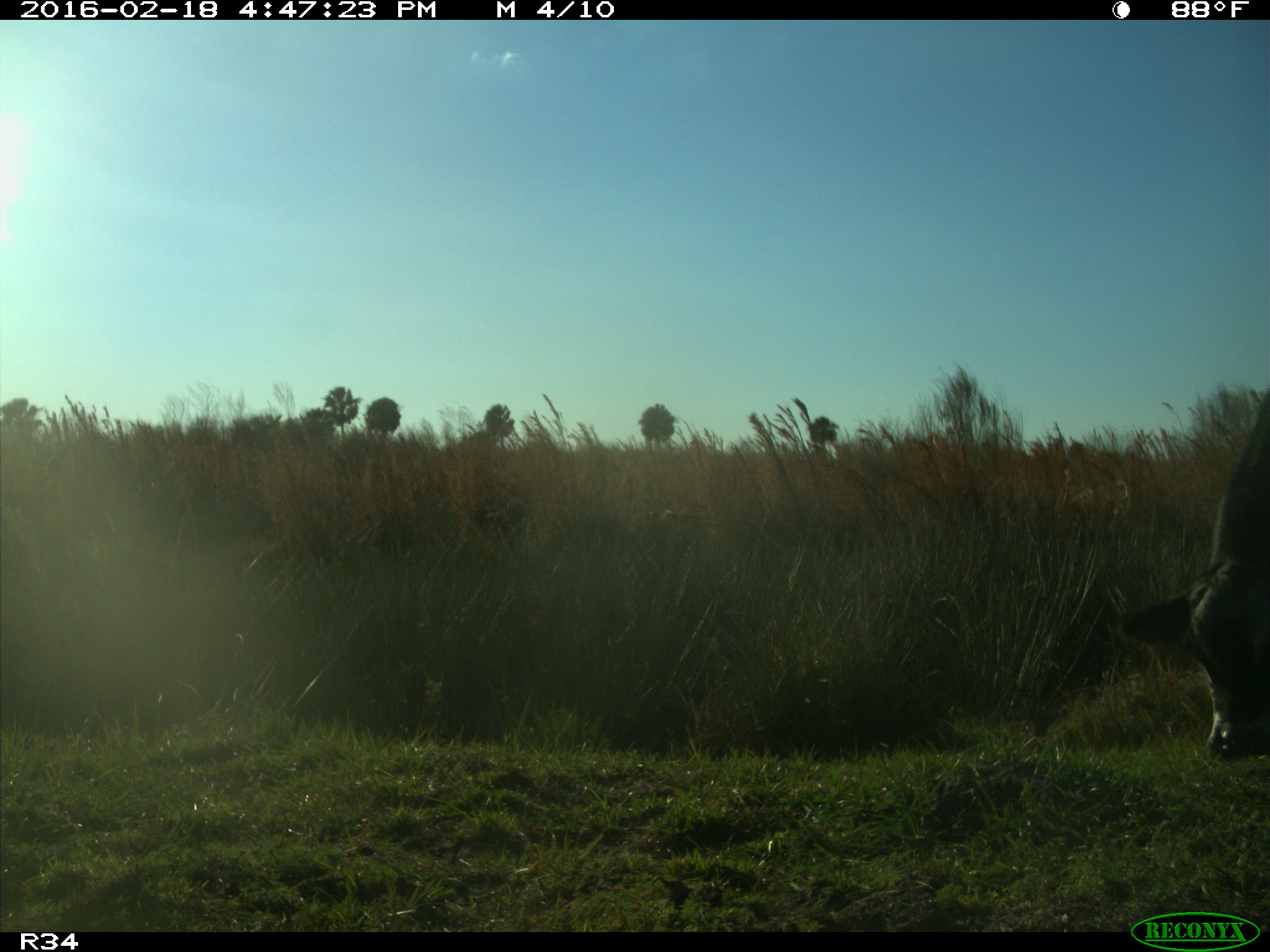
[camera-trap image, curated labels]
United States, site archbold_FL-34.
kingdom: Animalia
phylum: Chordata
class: Mammalia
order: Artiodactyla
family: Bovidae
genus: Bos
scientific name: Bos taurus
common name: domestic cow